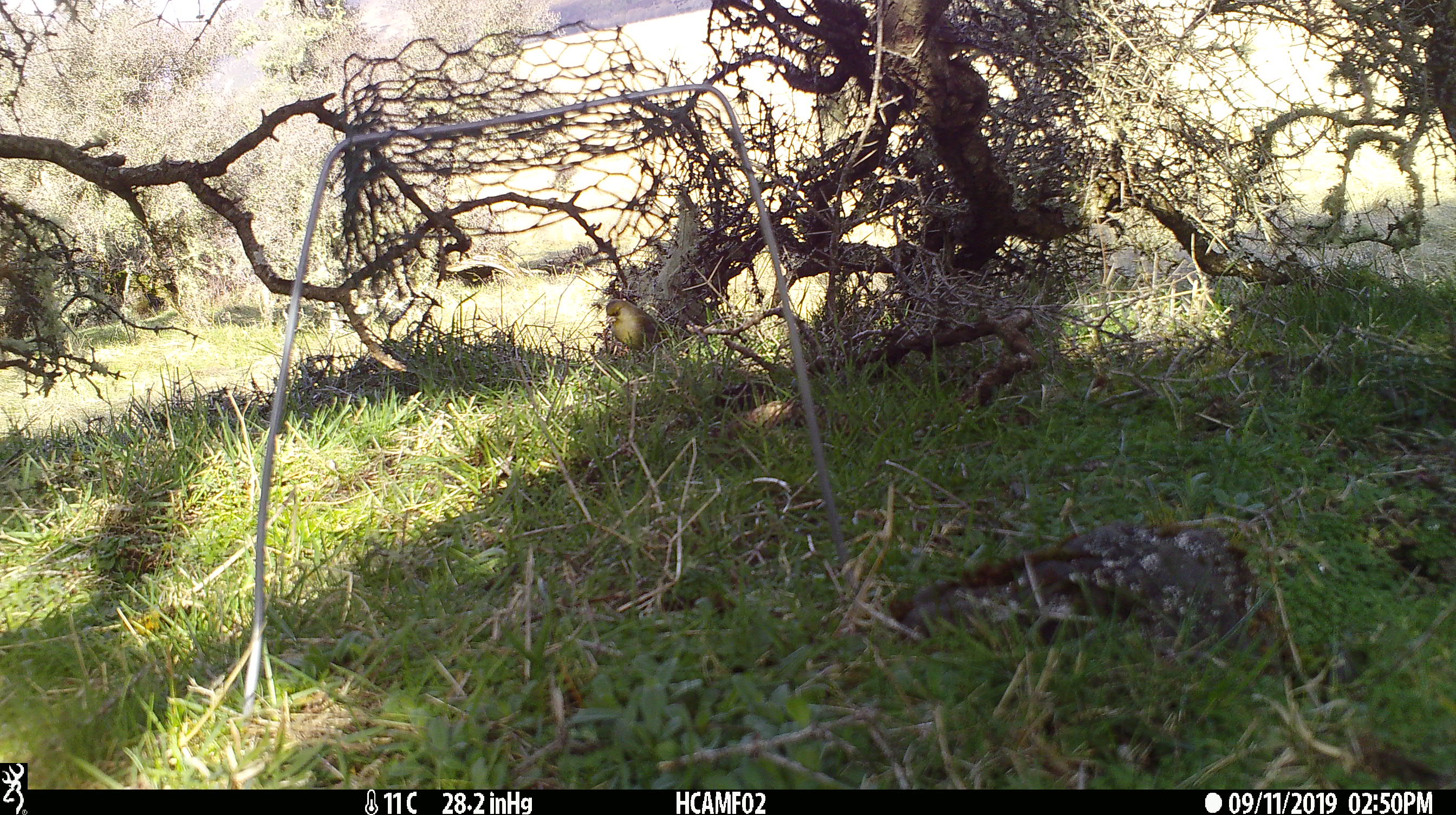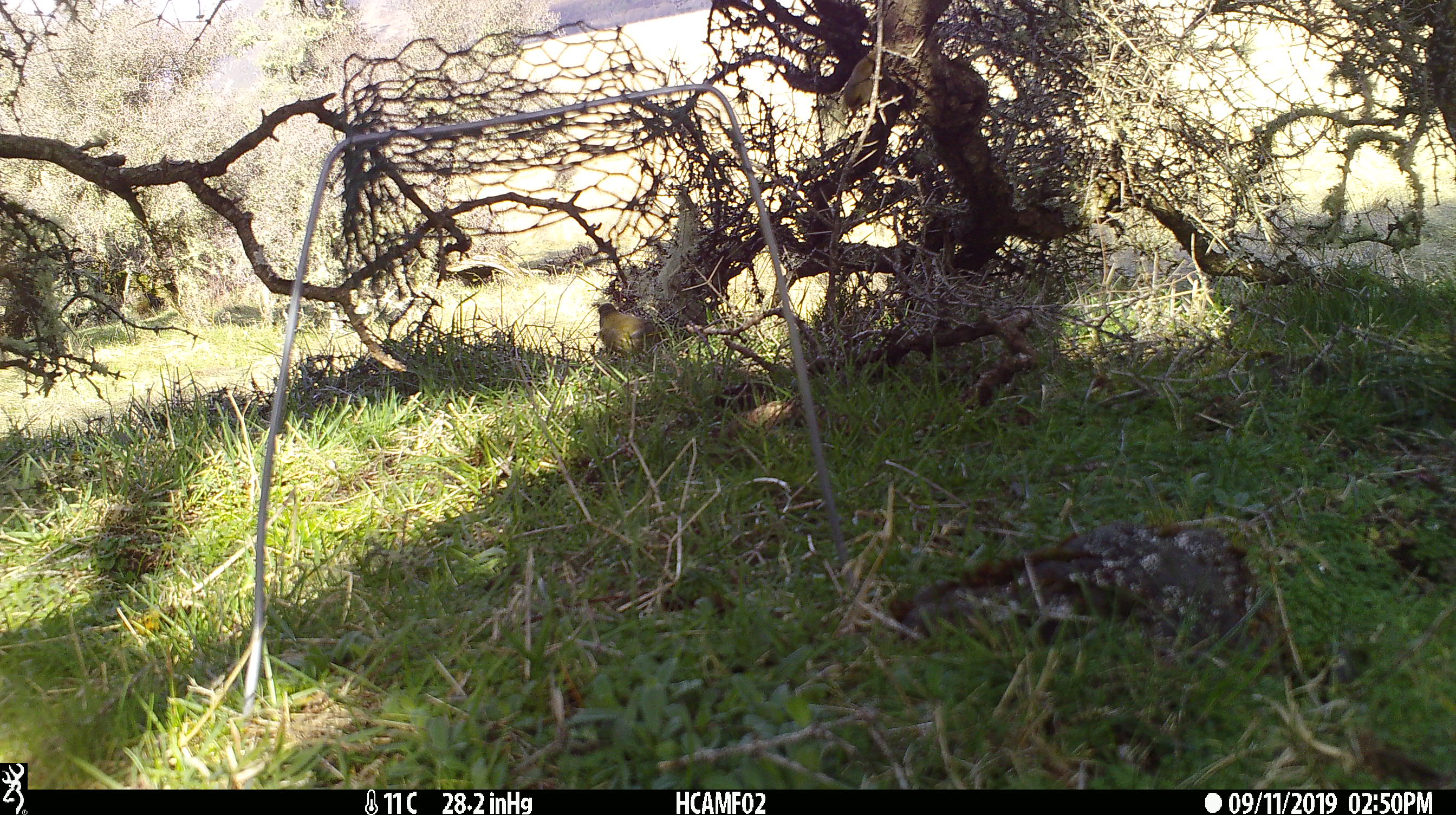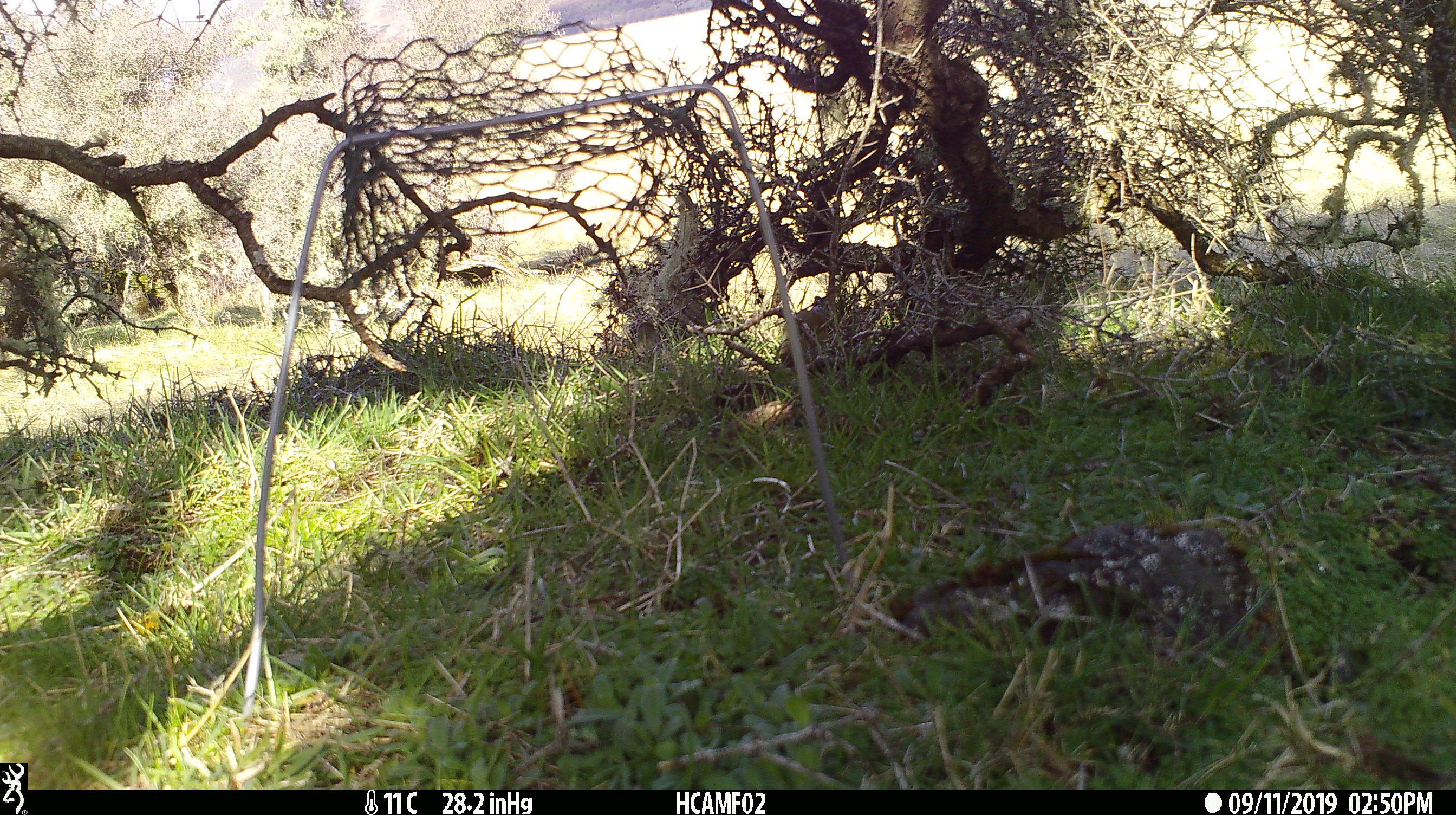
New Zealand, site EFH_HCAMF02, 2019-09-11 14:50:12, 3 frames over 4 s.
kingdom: Animalia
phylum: Chordata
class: Aves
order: Passeriformes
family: Fringillidae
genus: Chloris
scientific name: Chloris chloris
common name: greenfinch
Greenfinch (Chloris chloris).